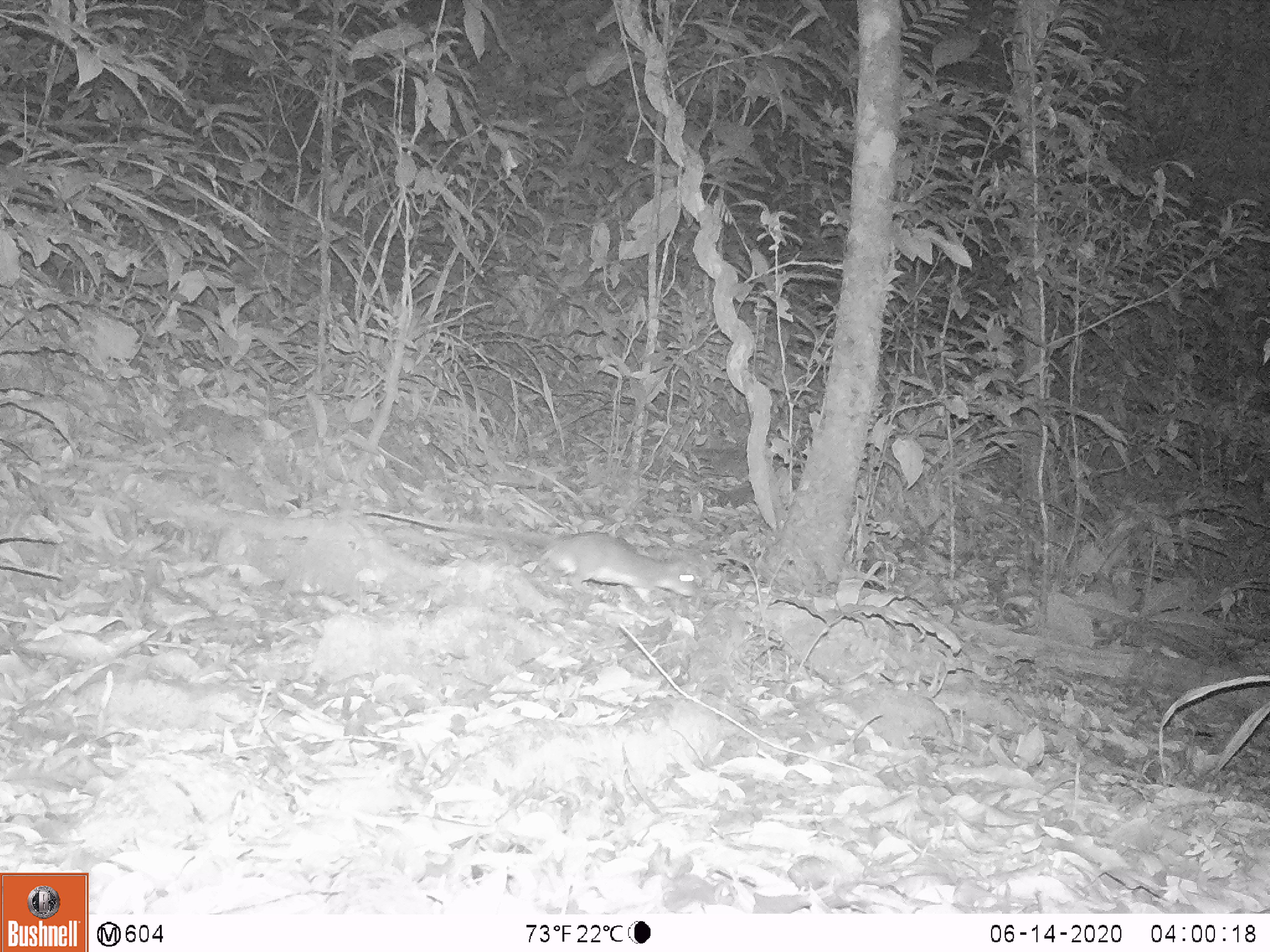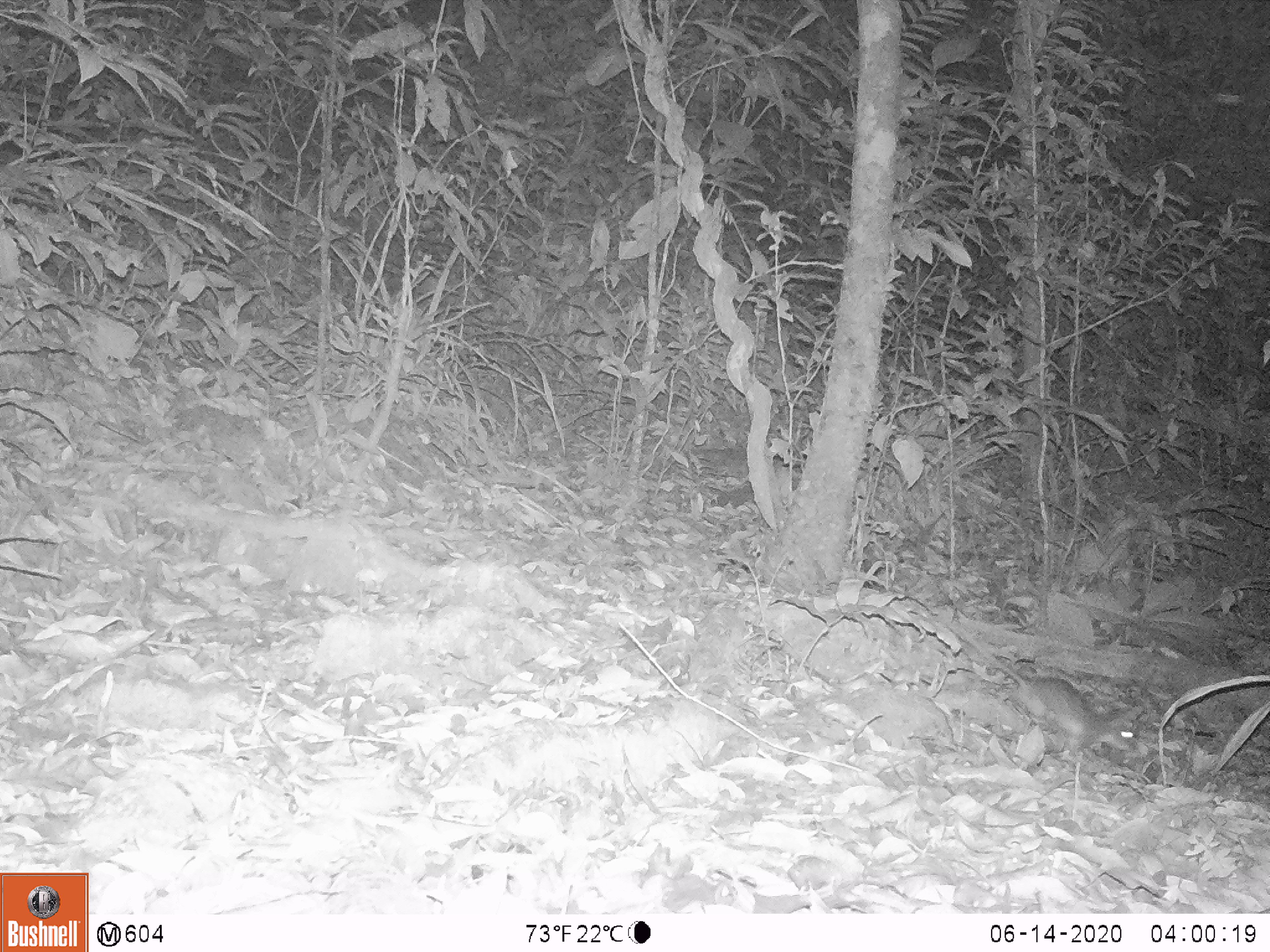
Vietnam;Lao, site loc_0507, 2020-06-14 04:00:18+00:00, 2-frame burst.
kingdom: Animalia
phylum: Chordata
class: Mammalia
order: Rodentia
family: Muridae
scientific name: Muridae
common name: old-world mice and rats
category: unidentified murid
Unidentified murid (old-world mice and rats) (Muridae). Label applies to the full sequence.